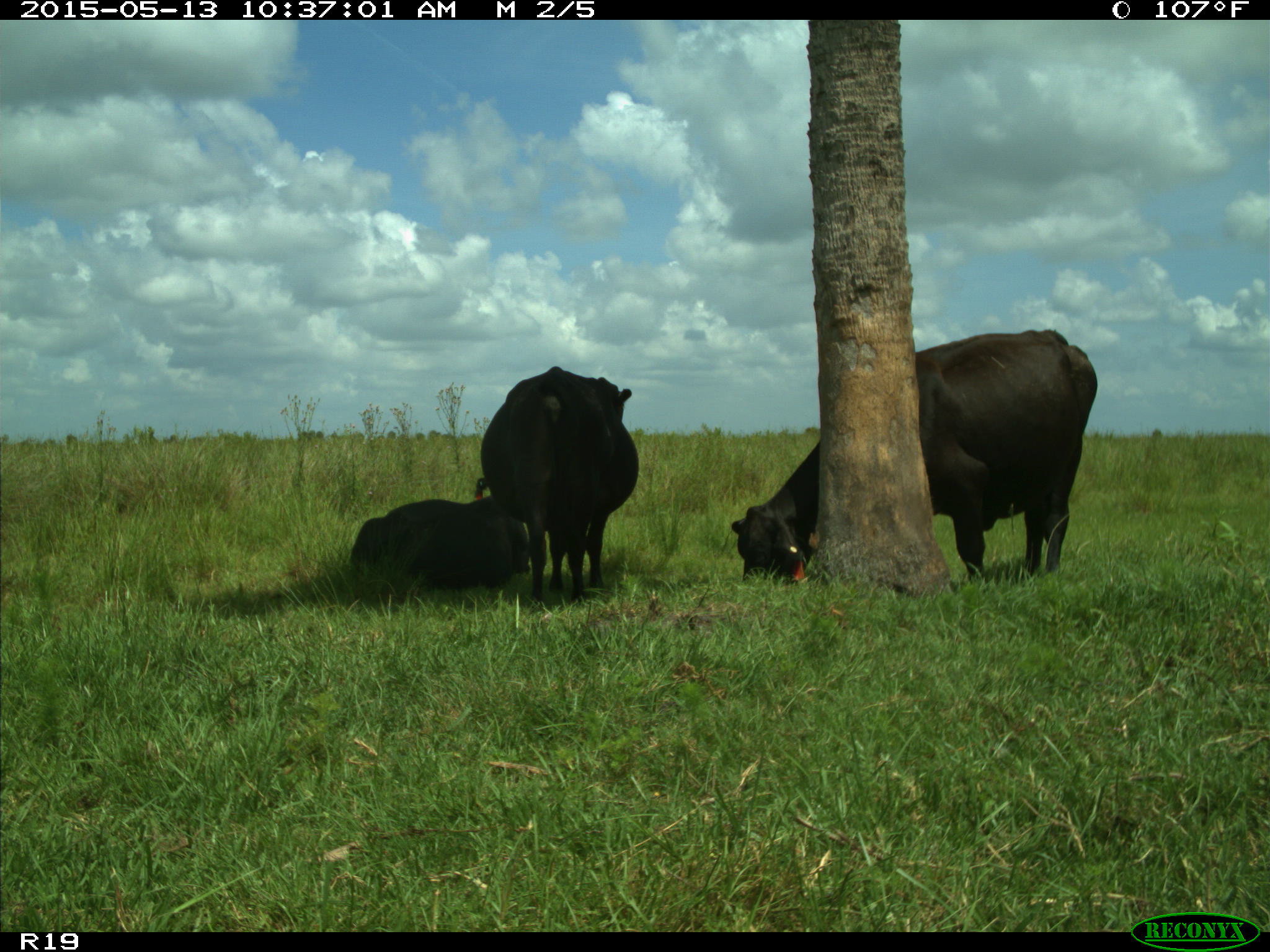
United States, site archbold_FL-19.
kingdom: Animalia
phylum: Chordata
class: Mammalia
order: Artiodactyla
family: Bovidae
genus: Bos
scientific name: Bos taurus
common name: domestic cow